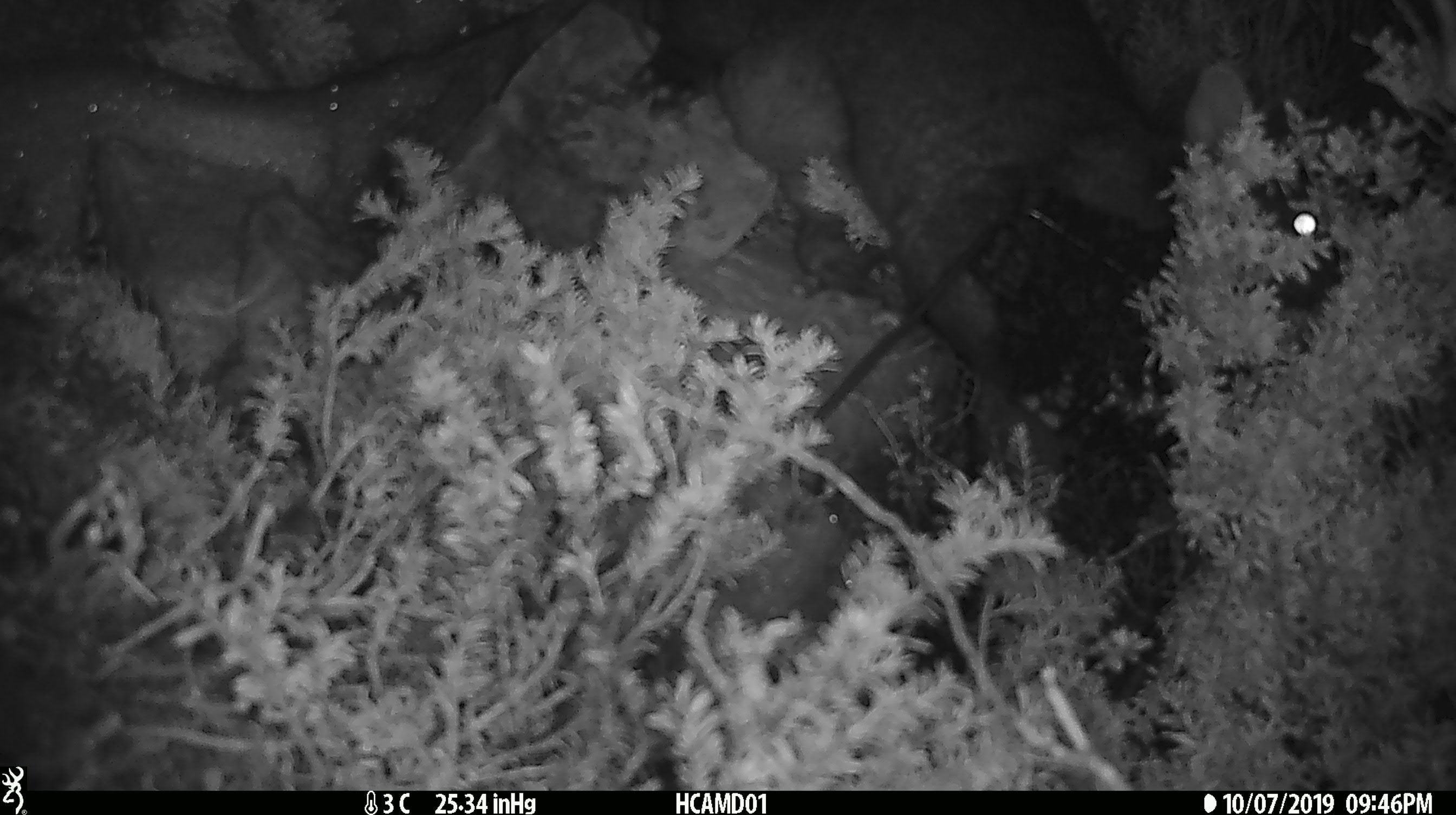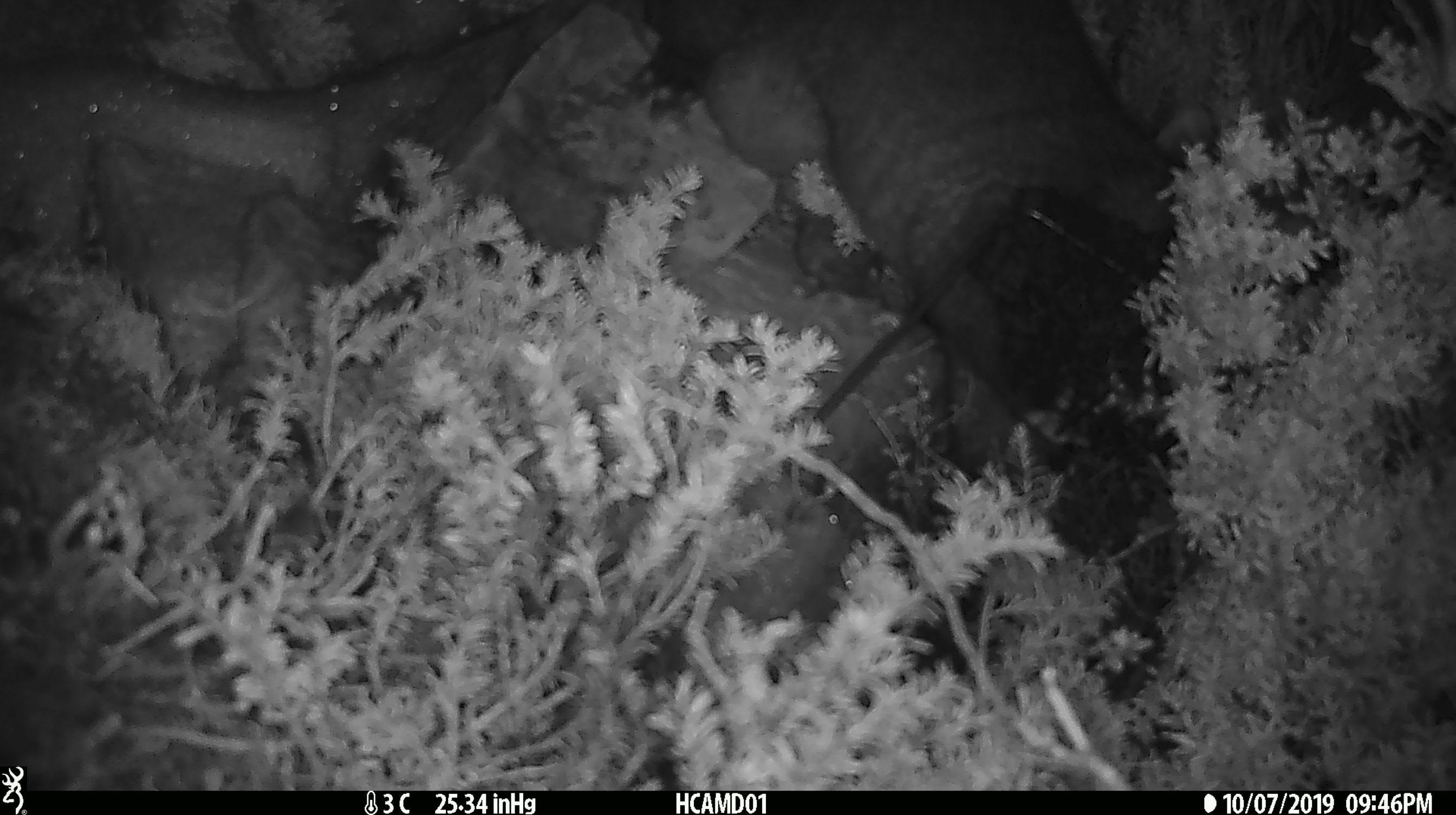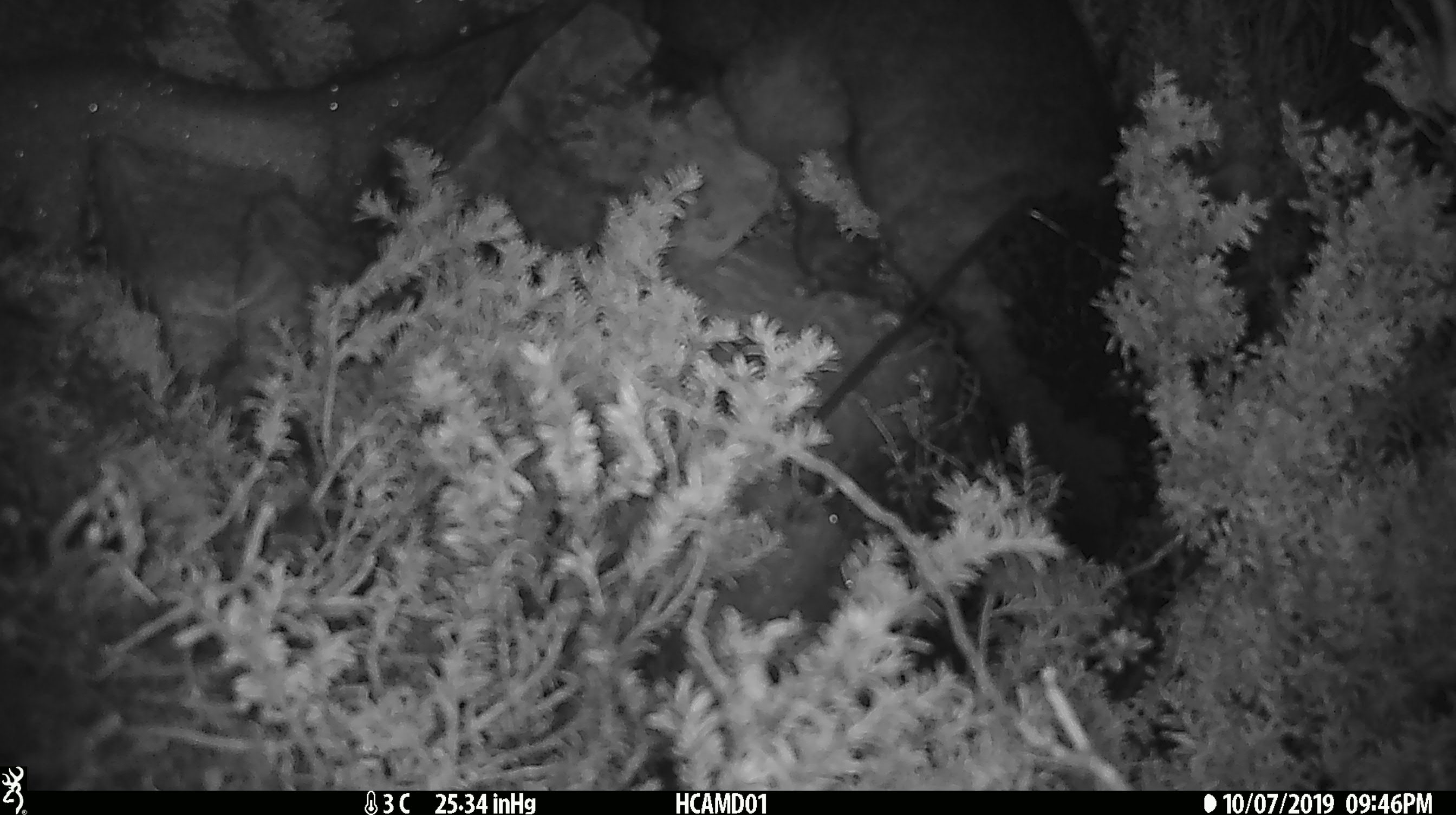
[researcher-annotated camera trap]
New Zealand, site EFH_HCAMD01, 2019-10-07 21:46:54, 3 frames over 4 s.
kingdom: Animalia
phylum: Chordata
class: Mammalia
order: Diprotodontia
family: Phalangeridae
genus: Trichosurus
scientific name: Trichosurus vulpecula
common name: common brushtail possum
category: possum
Possum (common brushtail possum) (Trichosurus vulpecula).